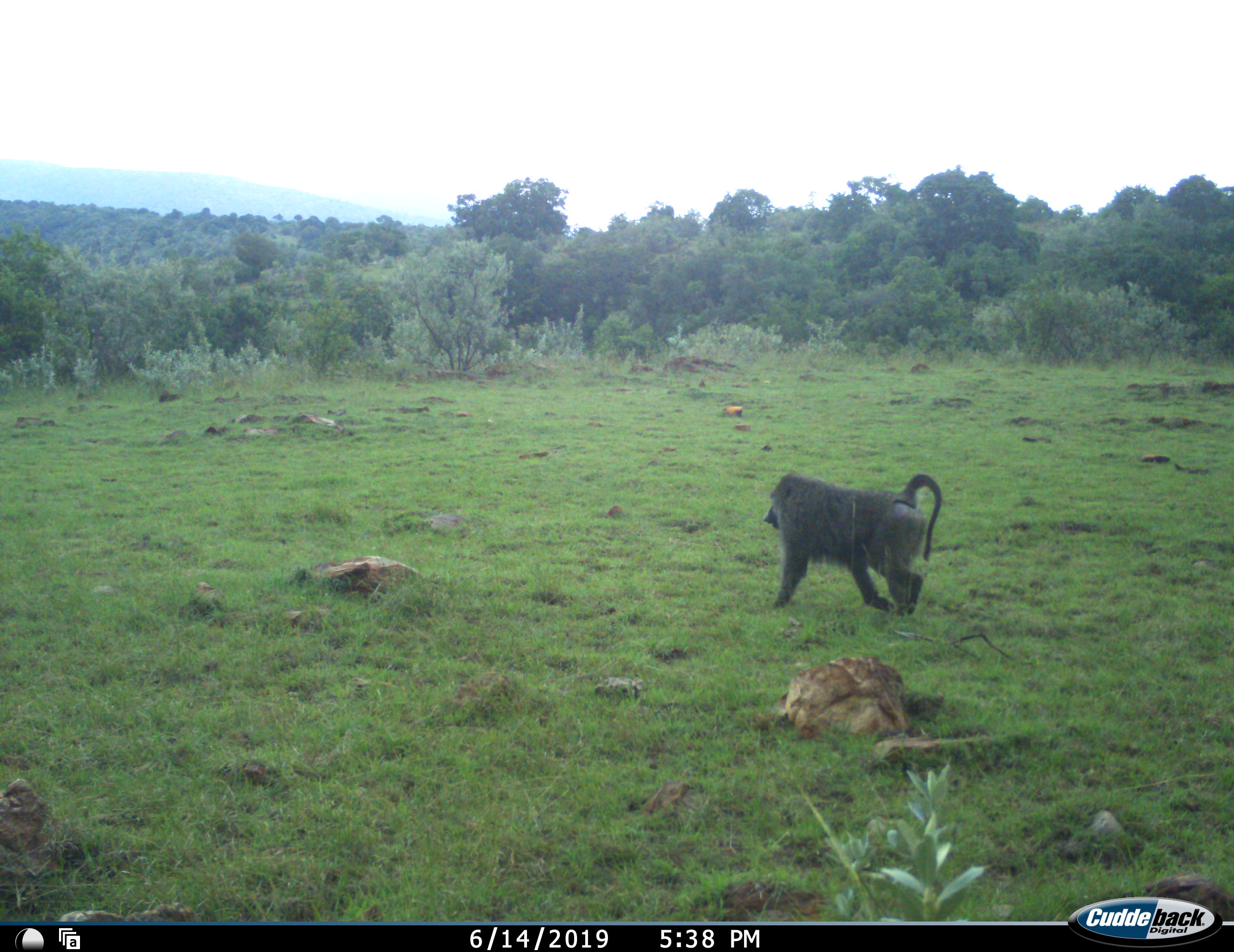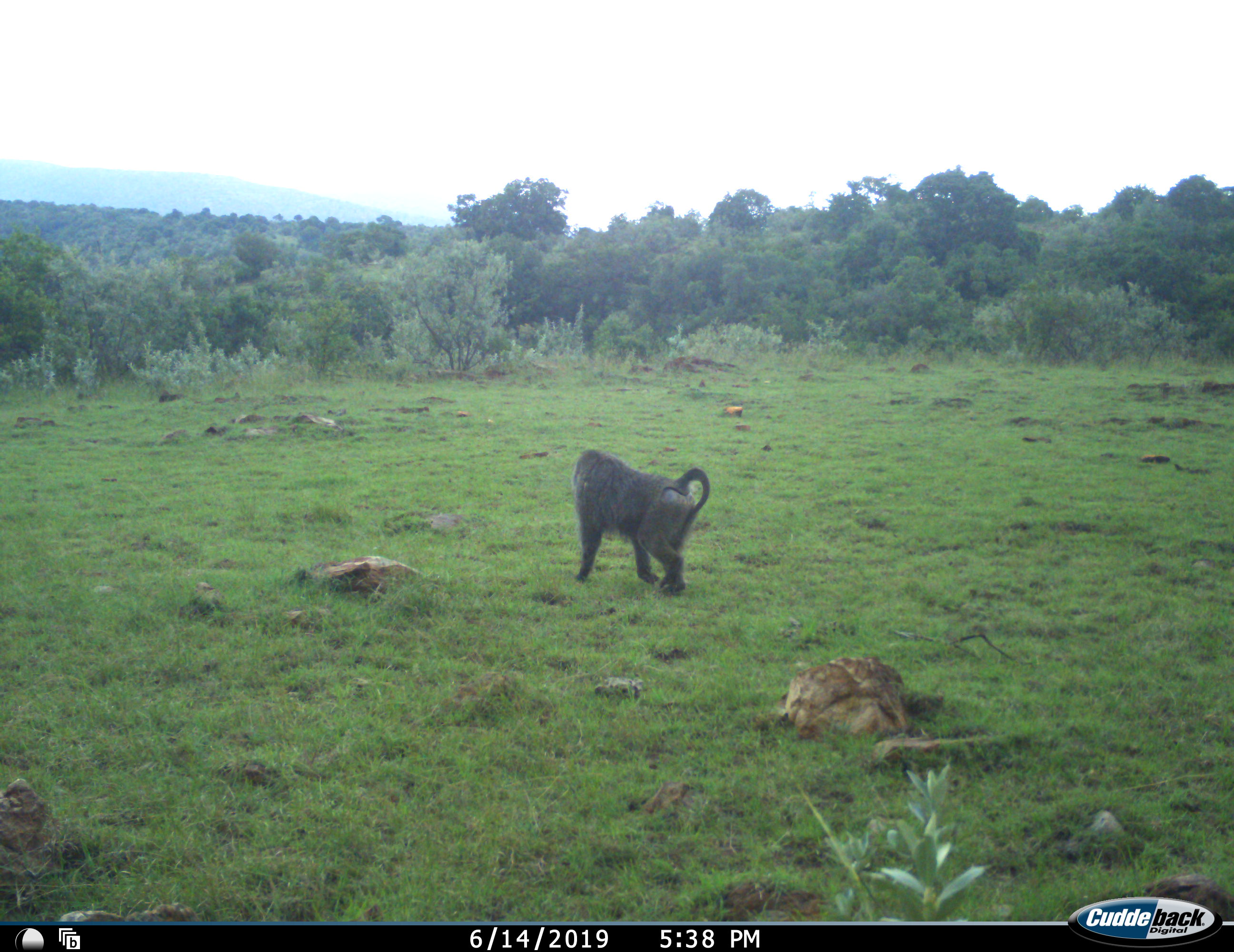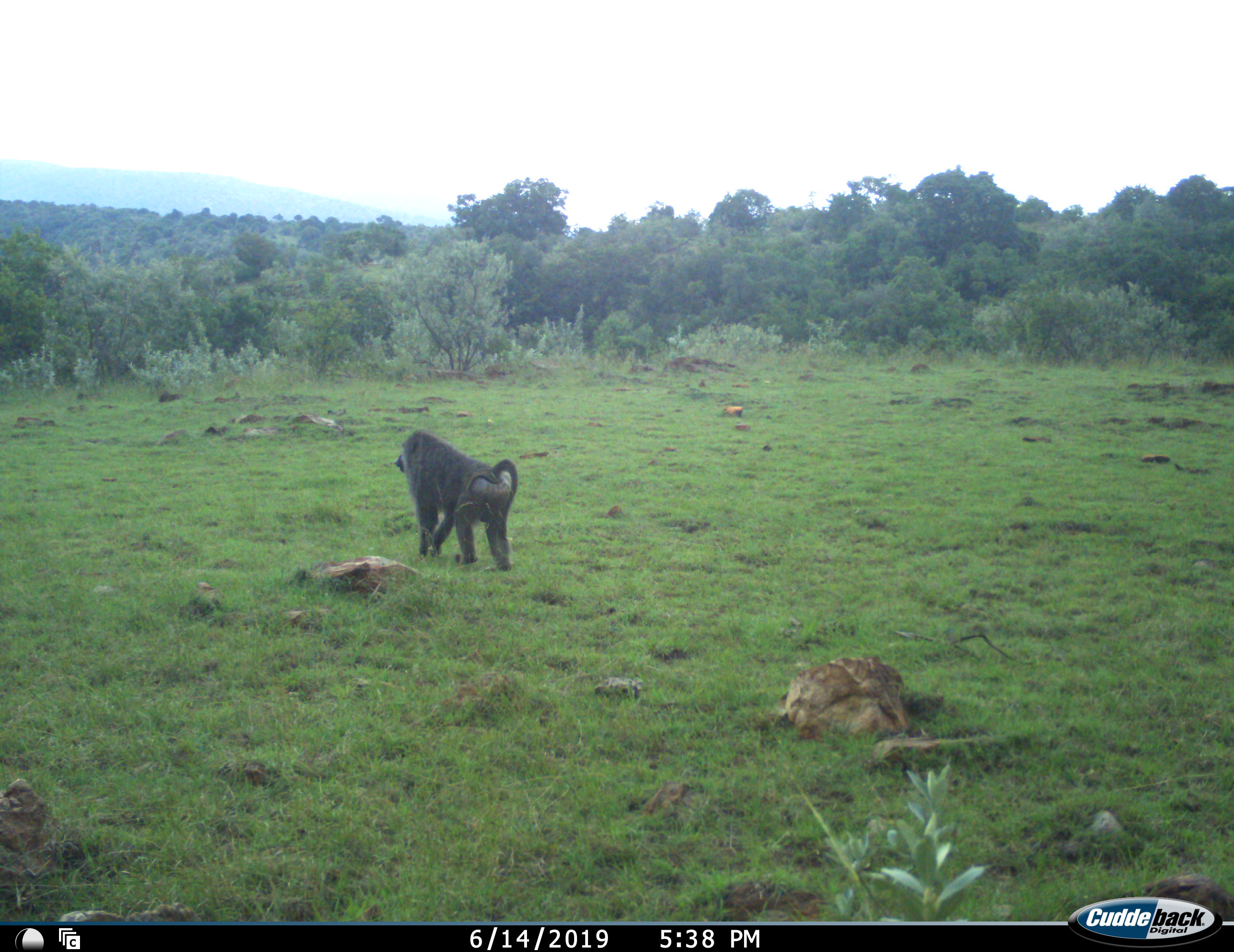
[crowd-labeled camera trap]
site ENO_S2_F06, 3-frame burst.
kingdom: Animalia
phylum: Chordata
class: Mammalia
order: Primates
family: Cercopithecidae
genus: Papio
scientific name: Papio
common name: baboon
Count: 1.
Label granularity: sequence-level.